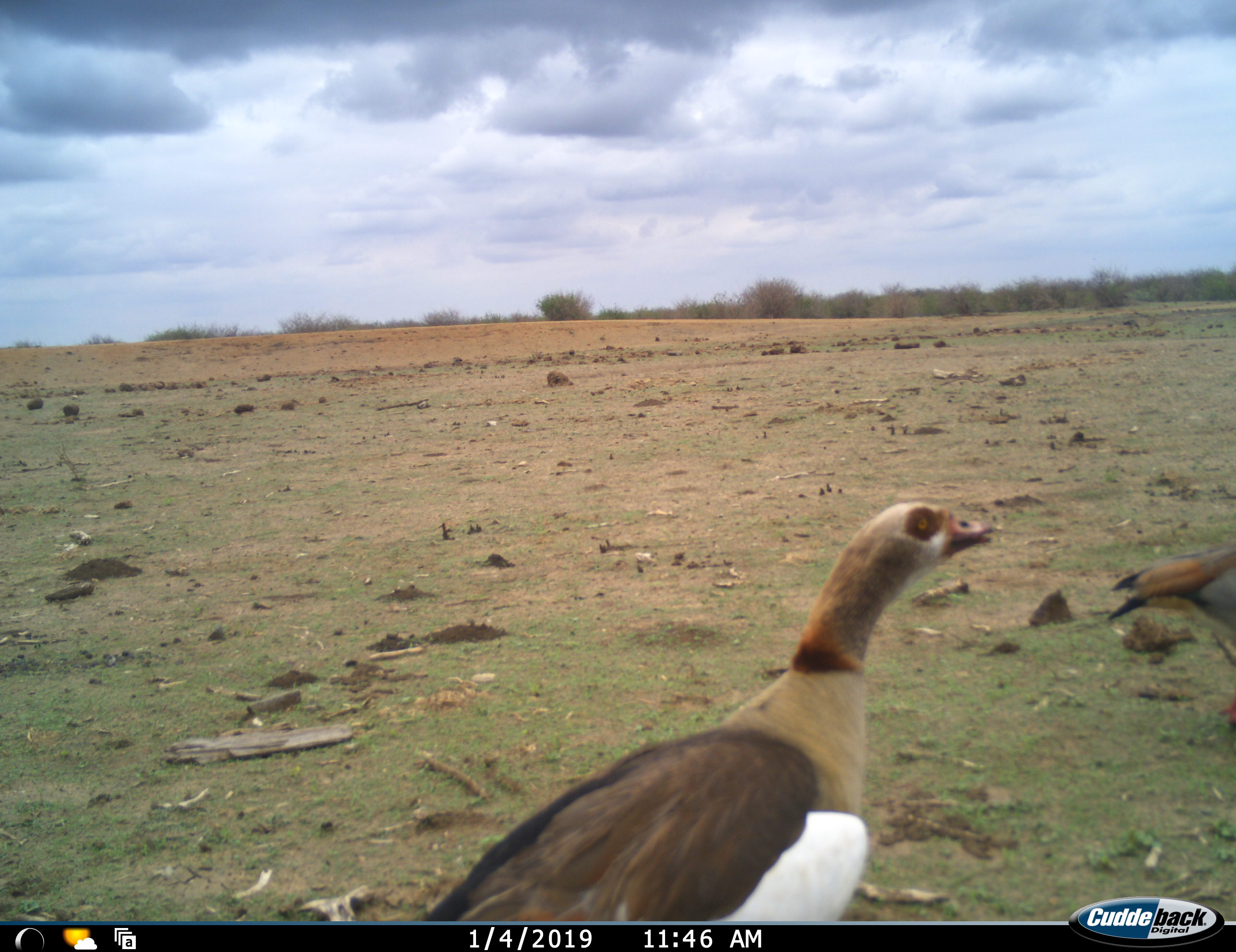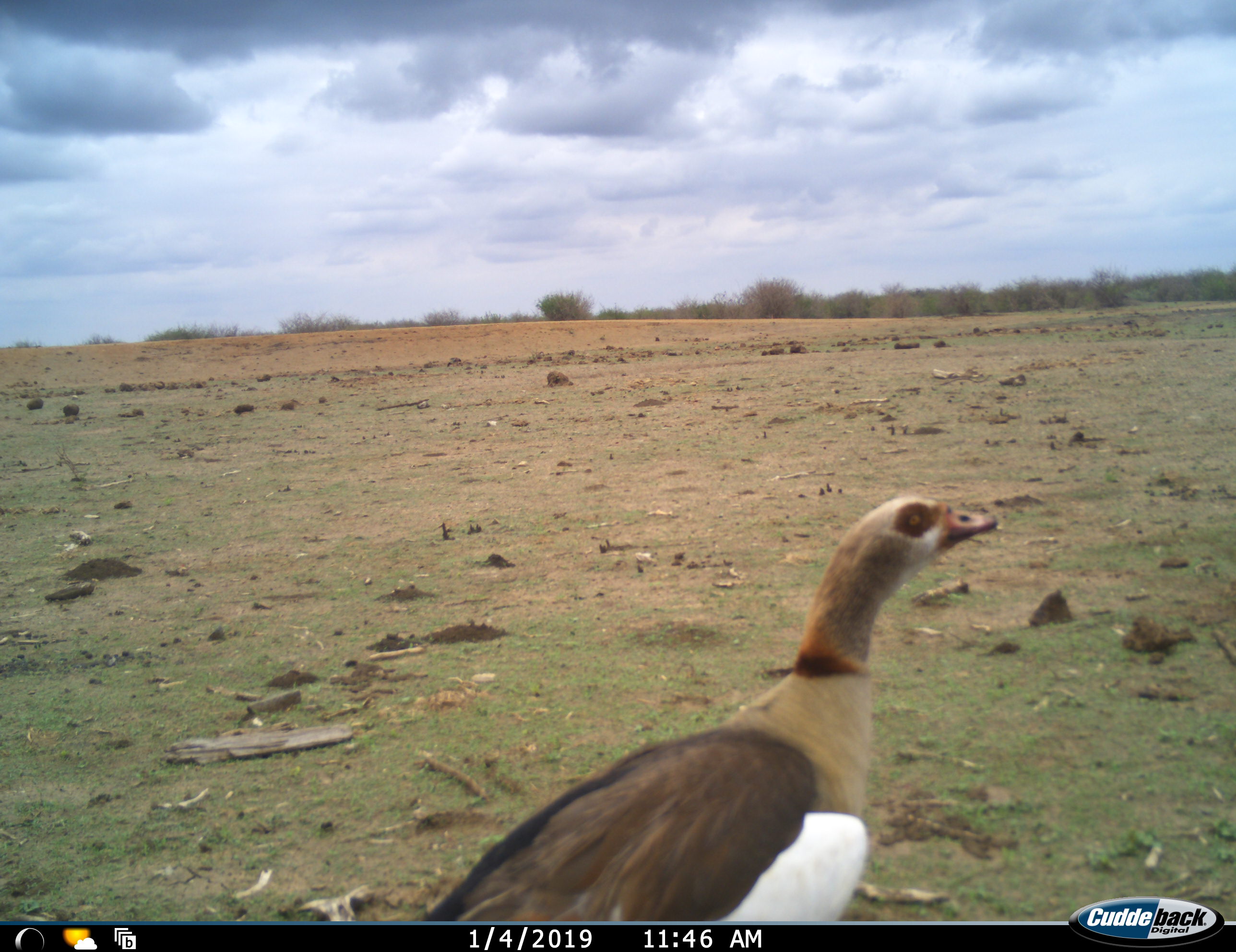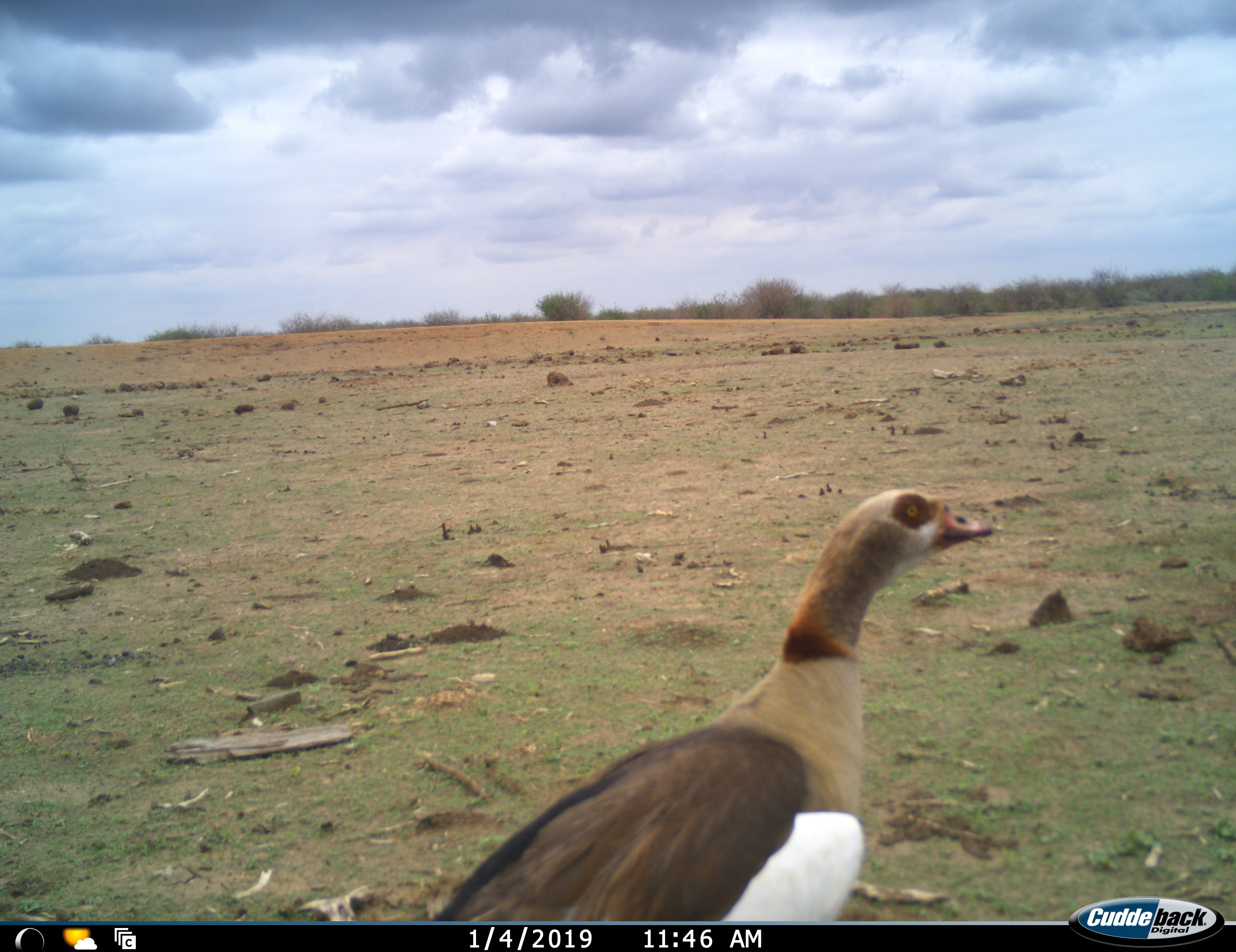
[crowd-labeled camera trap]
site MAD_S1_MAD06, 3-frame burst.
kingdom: Animalia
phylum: Chordata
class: Aves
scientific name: Aves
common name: bird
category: birdother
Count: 2.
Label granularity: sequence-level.